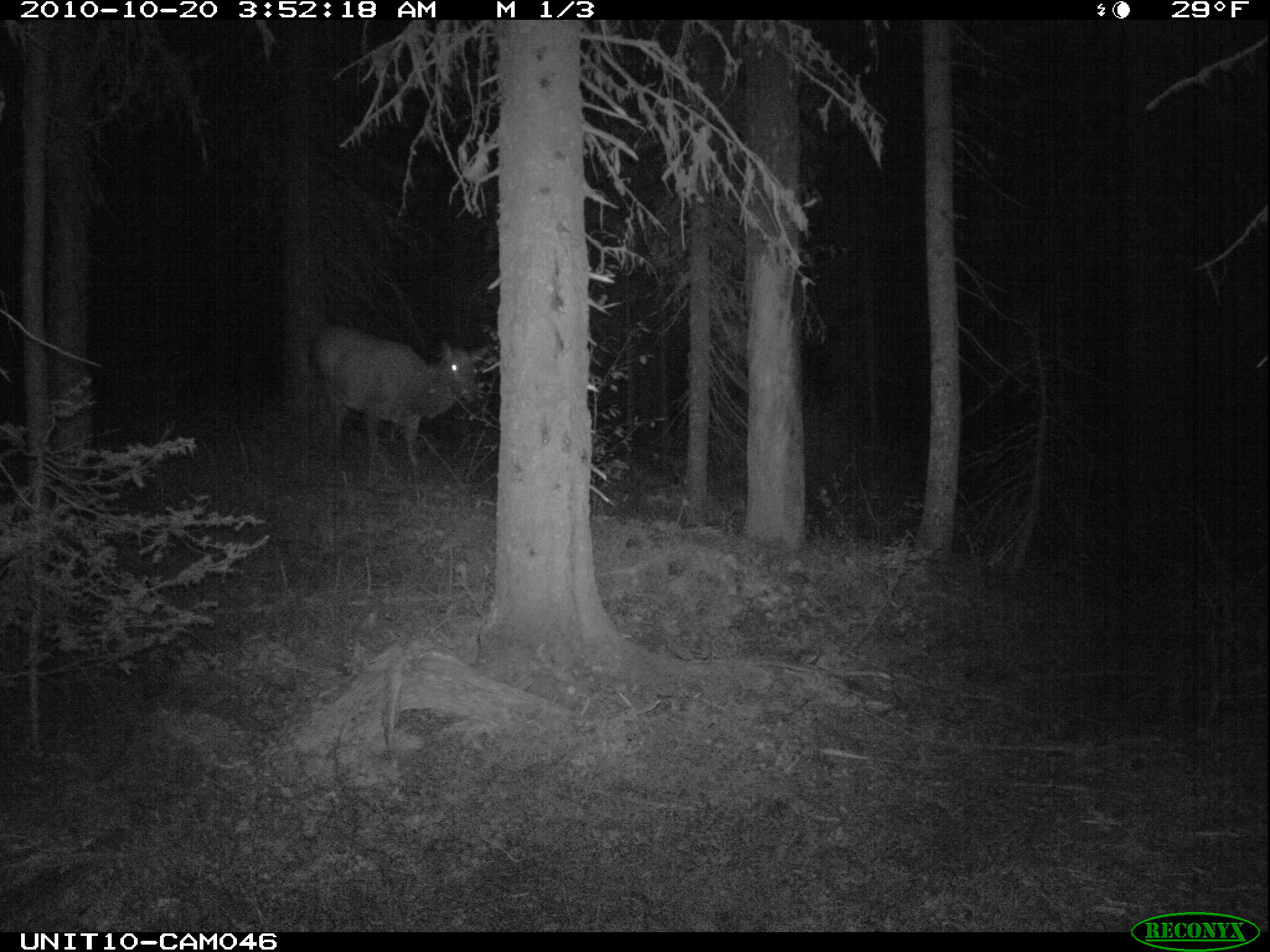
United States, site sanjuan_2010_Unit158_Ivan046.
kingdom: Animalia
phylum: Chordata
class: Mammalia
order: Artiodactyla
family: Cervidae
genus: Cervus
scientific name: Cervus elaphus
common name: red deer